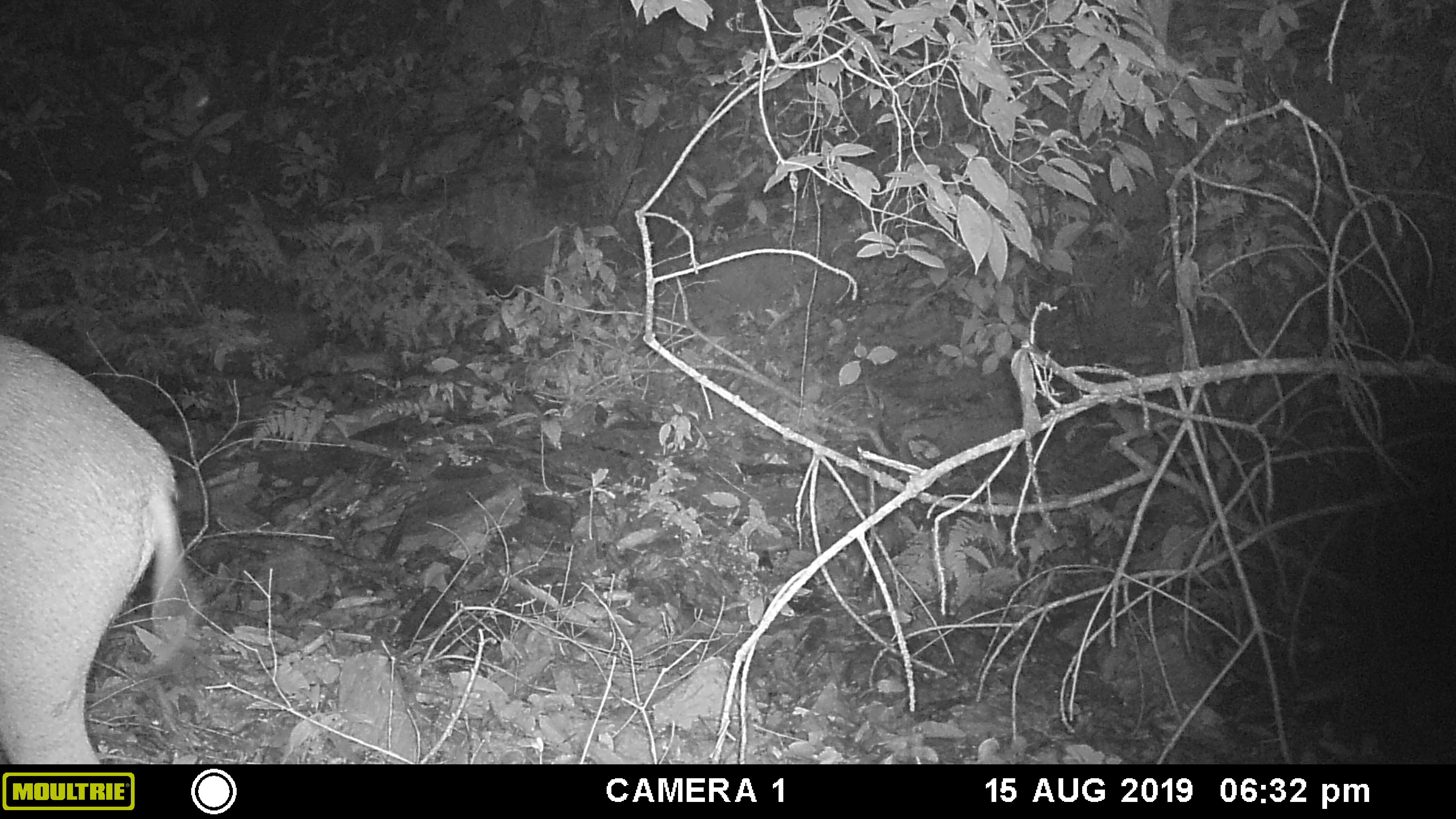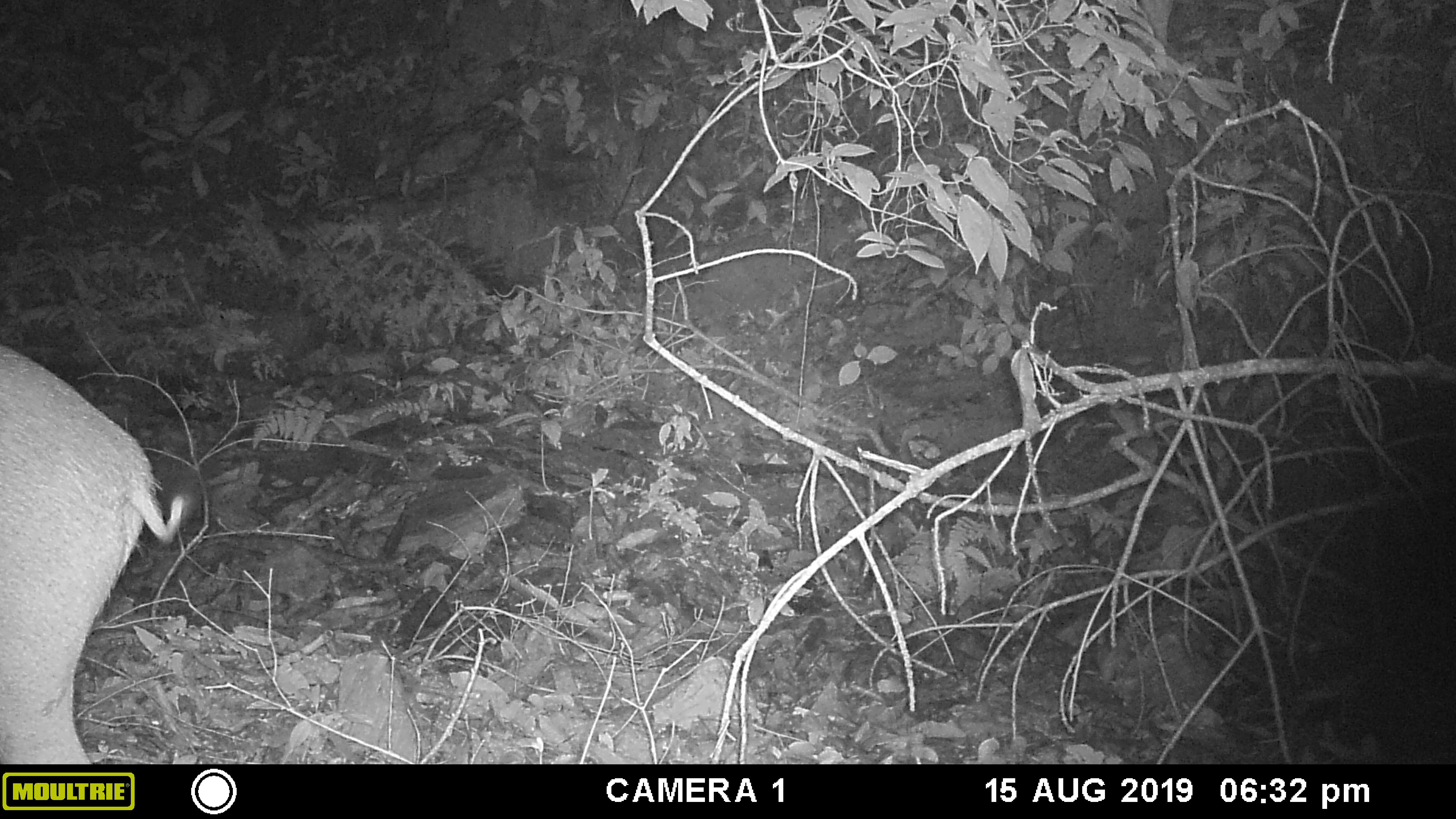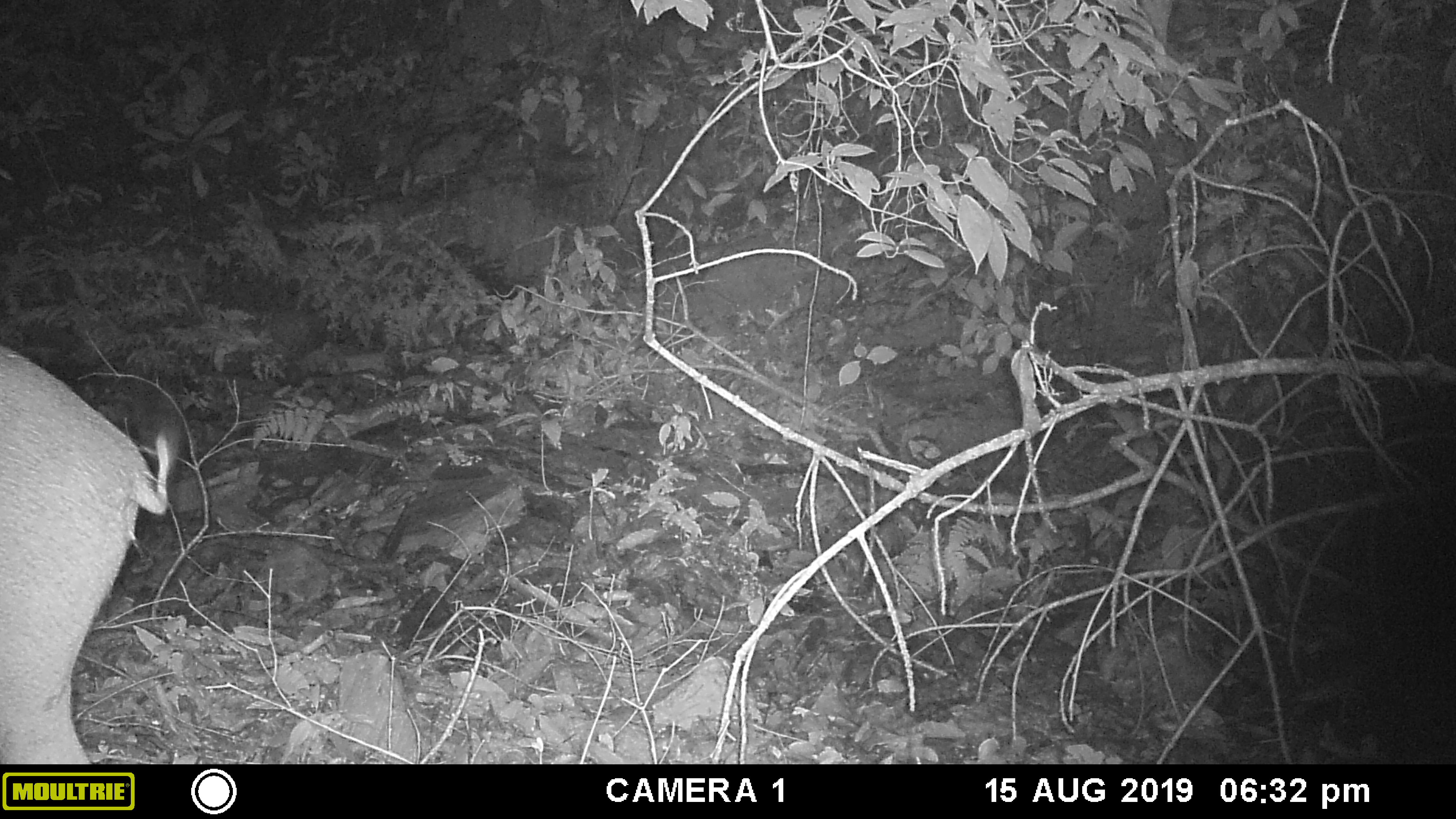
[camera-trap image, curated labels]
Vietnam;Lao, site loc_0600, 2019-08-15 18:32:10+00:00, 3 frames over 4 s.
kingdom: Animalia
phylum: Chordata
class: Mammalia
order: Artiodactyla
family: Suidae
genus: Sus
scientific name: Sus scrofa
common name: eurasian wild pig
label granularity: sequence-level